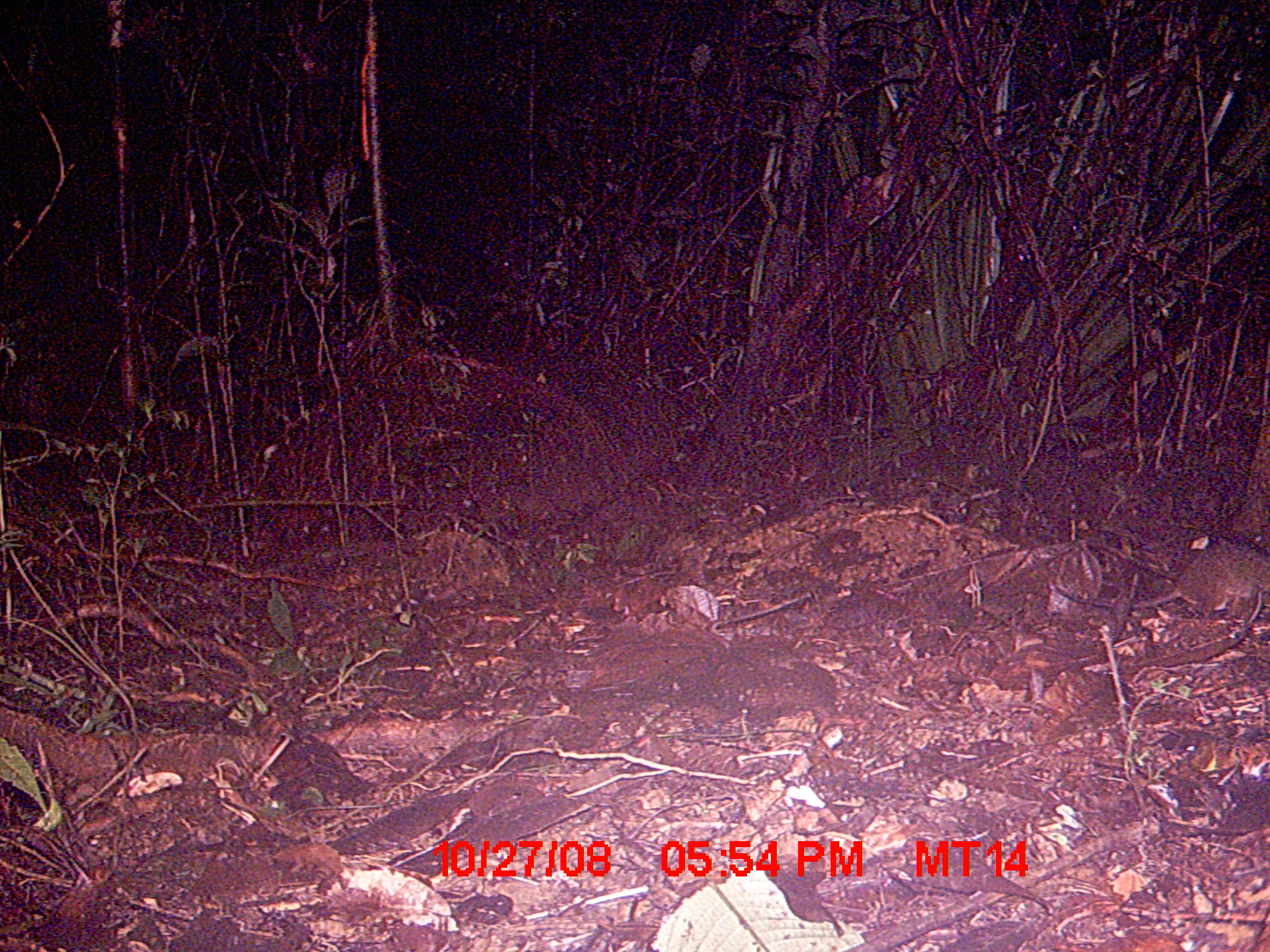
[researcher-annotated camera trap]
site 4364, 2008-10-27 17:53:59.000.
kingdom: Animalia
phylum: Chordata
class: Mammalia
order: Rodentia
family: Muridae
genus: Rattus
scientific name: Rattus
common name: rodent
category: unknown rat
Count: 1.